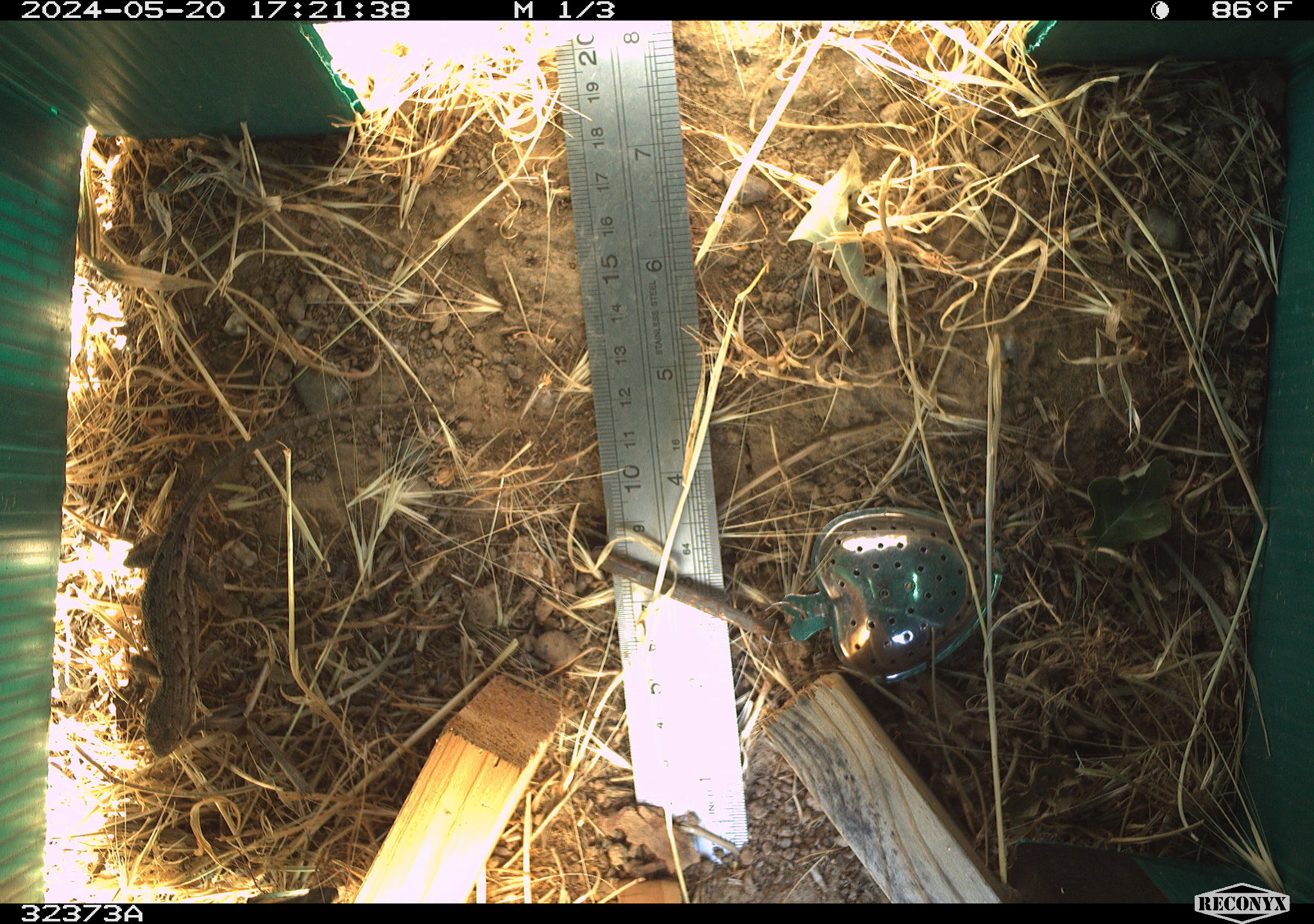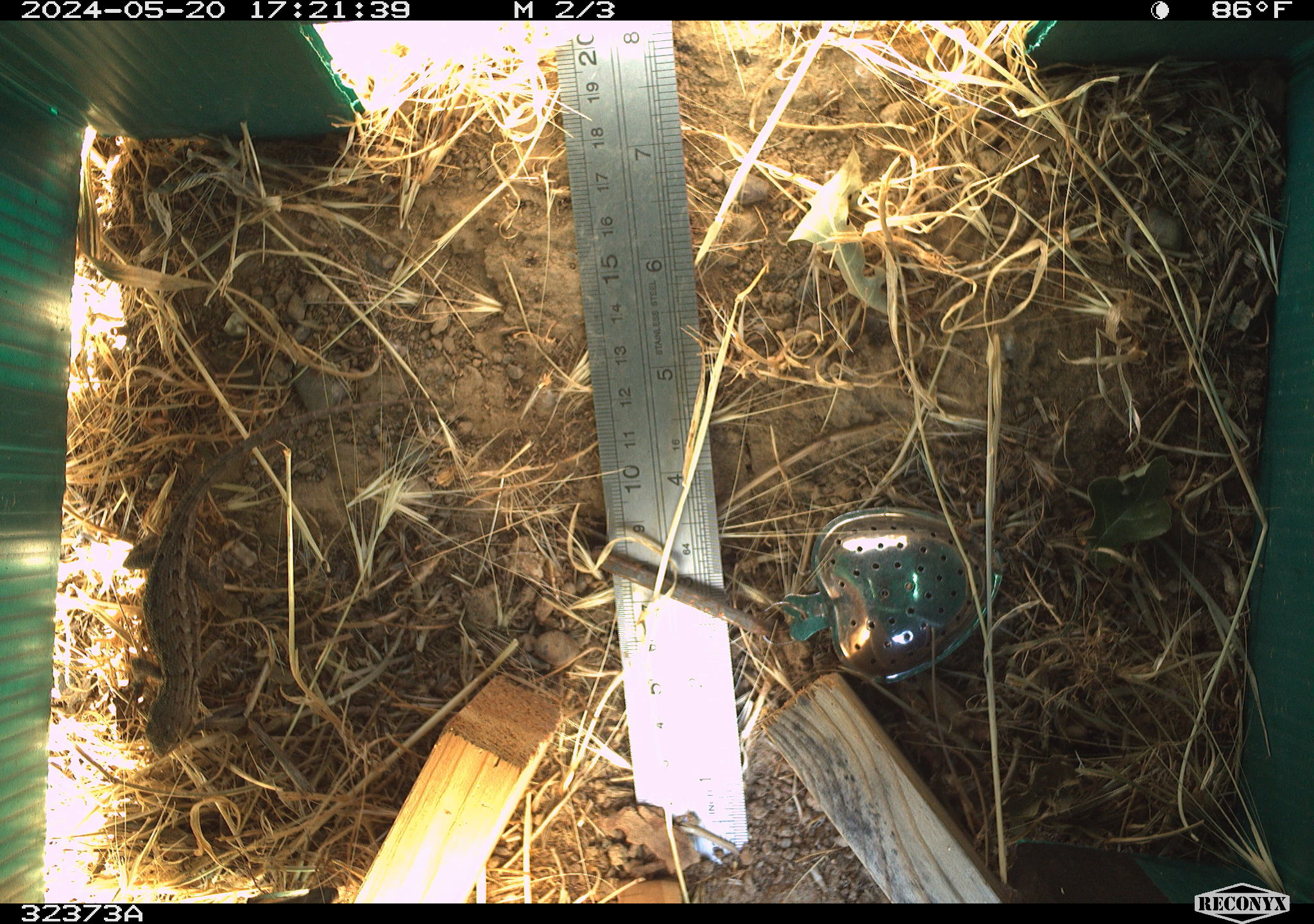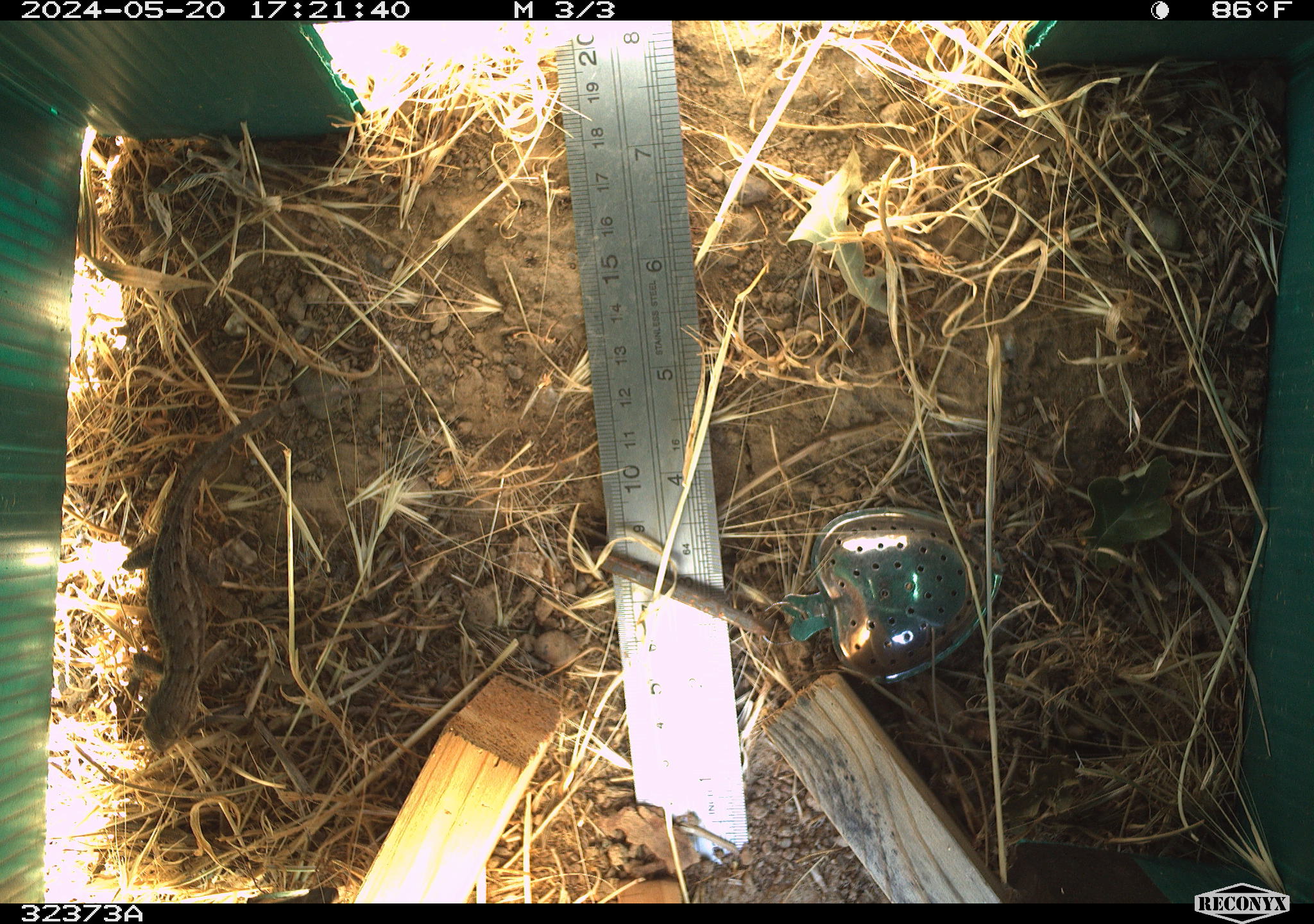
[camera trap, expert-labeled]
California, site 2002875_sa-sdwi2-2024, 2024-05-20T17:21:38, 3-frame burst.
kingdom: Animalia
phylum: Chordata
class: Reptilia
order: Squamata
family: Phrynosomatidae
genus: Sceloporus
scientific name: Sceloporus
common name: spiny lizards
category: sceloporus species